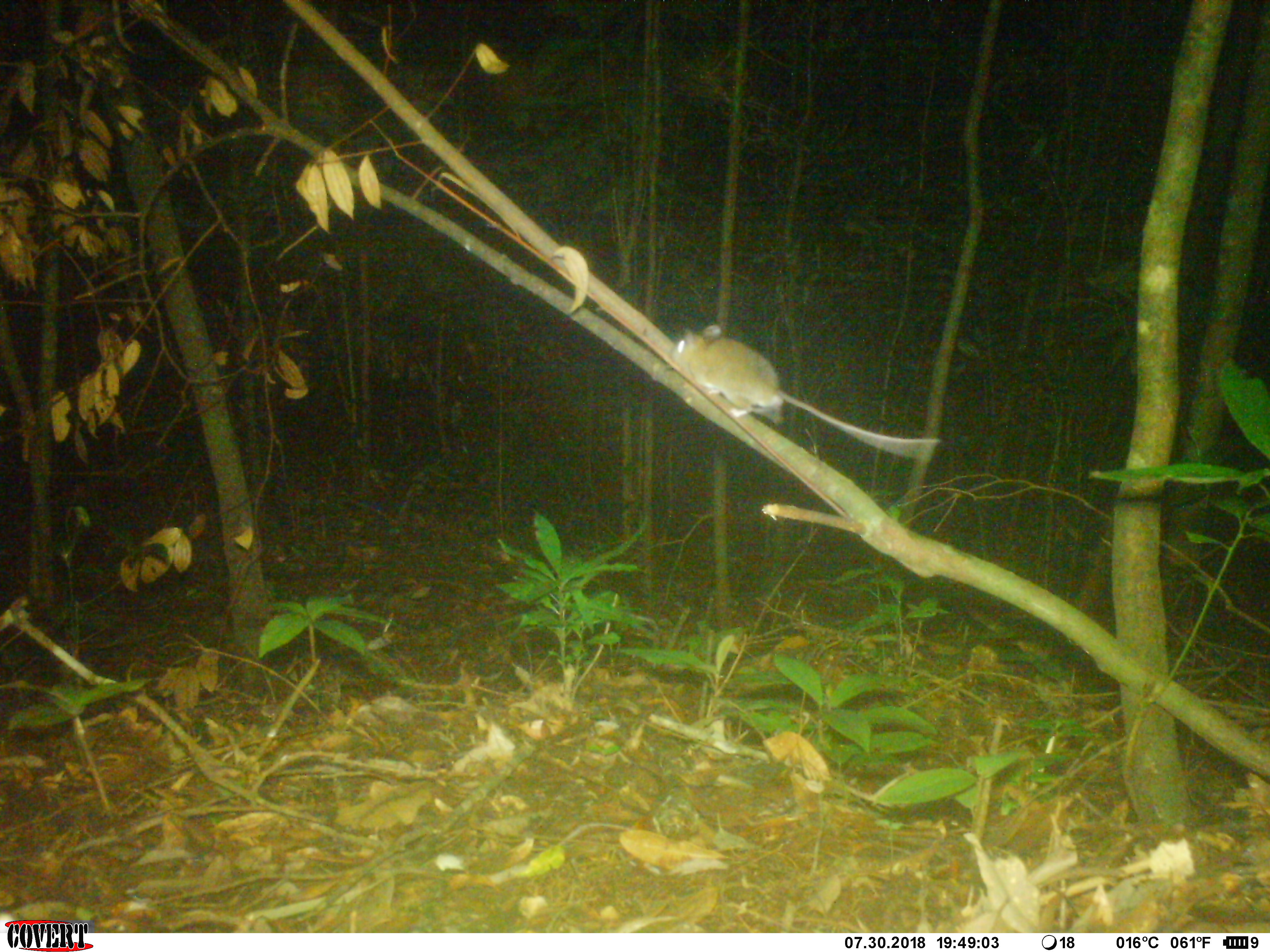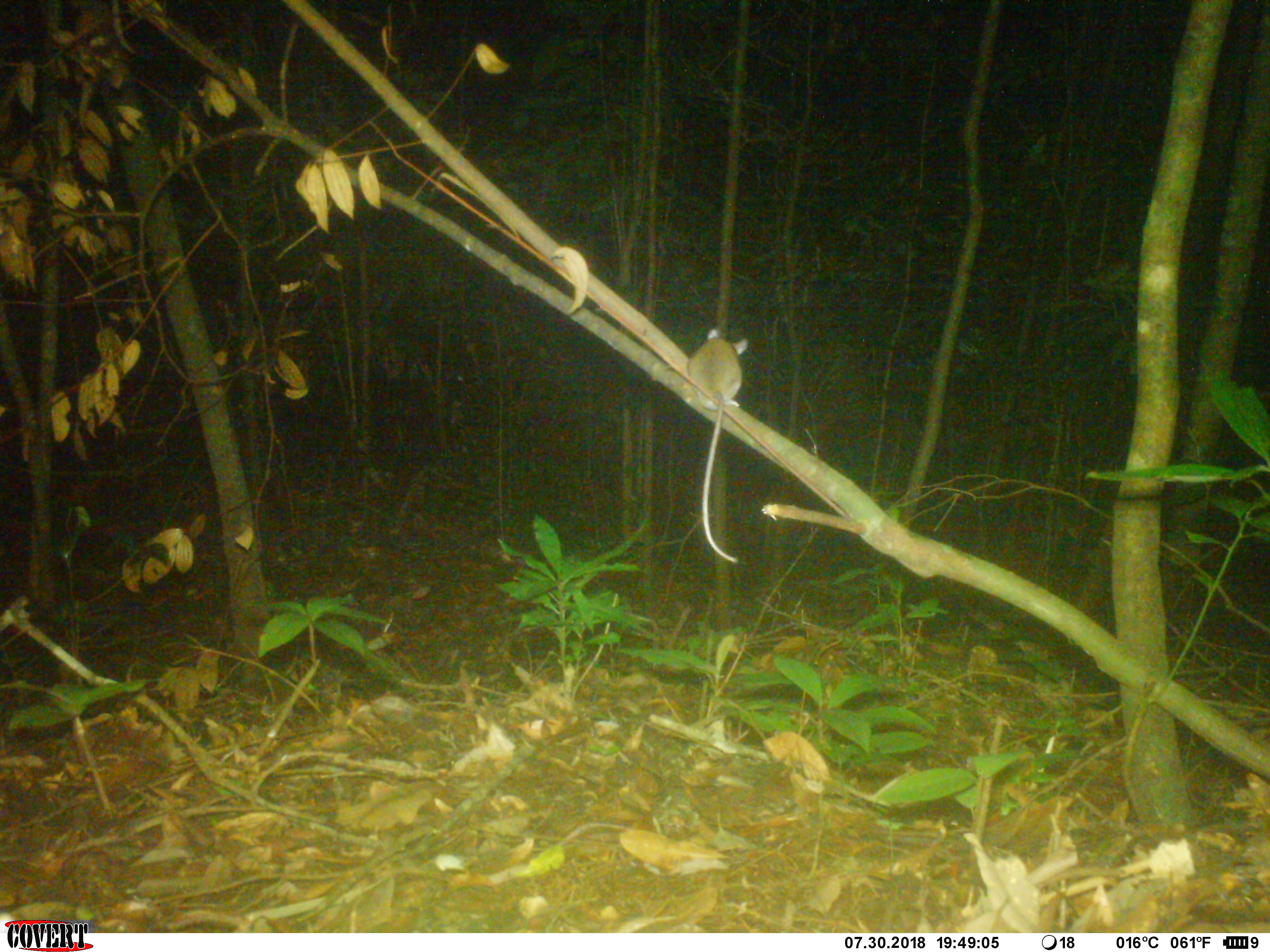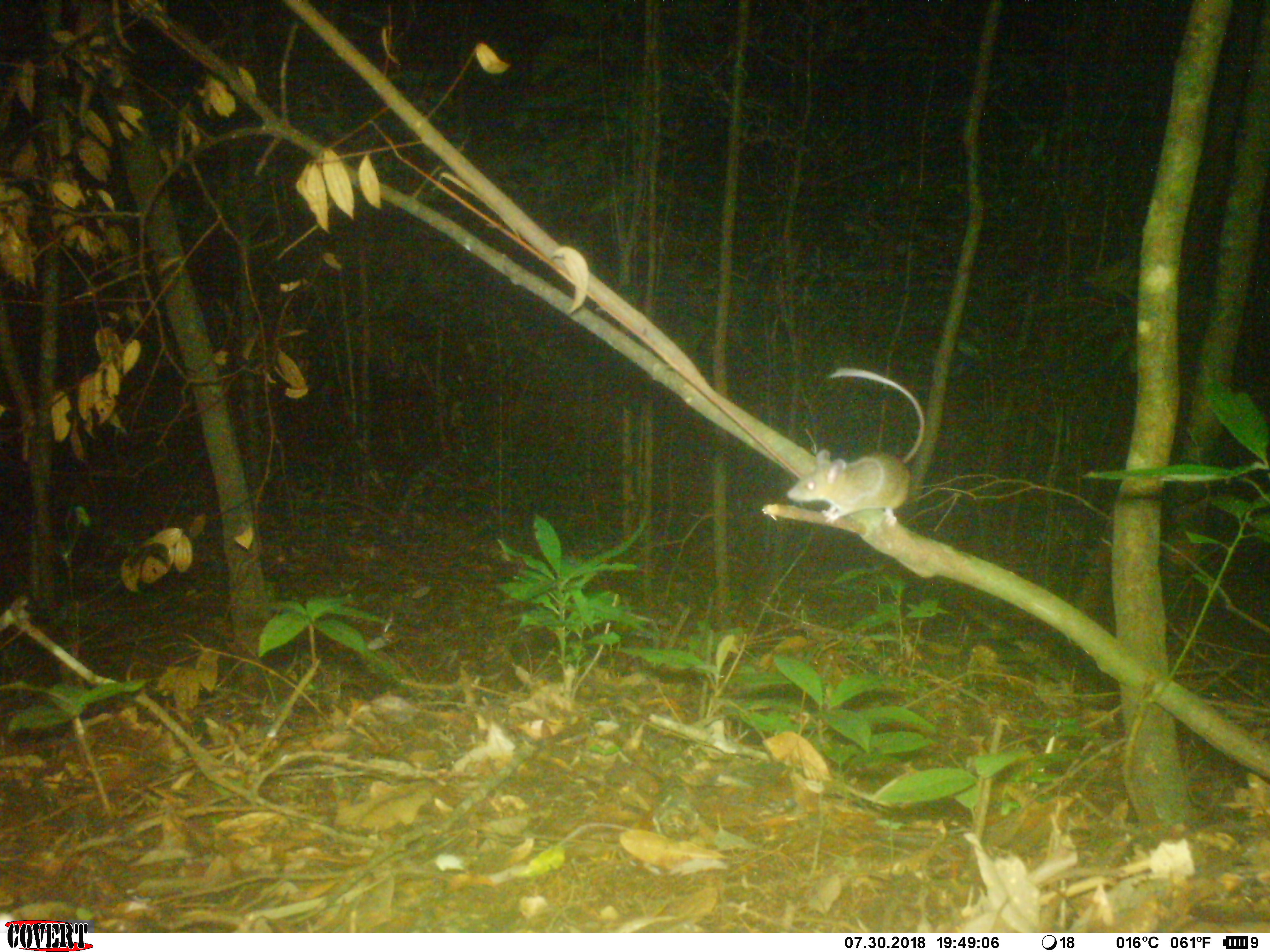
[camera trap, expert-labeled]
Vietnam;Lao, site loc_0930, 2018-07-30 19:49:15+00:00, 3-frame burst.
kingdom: Animalia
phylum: Chordata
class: Mammalia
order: Rodentia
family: Muridae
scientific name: Muridae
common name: old-world mice and rats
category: unidentified murid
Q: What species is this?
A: Unidentified murid (old-world mice and rats) (Muridae).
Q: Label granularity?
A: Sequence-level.